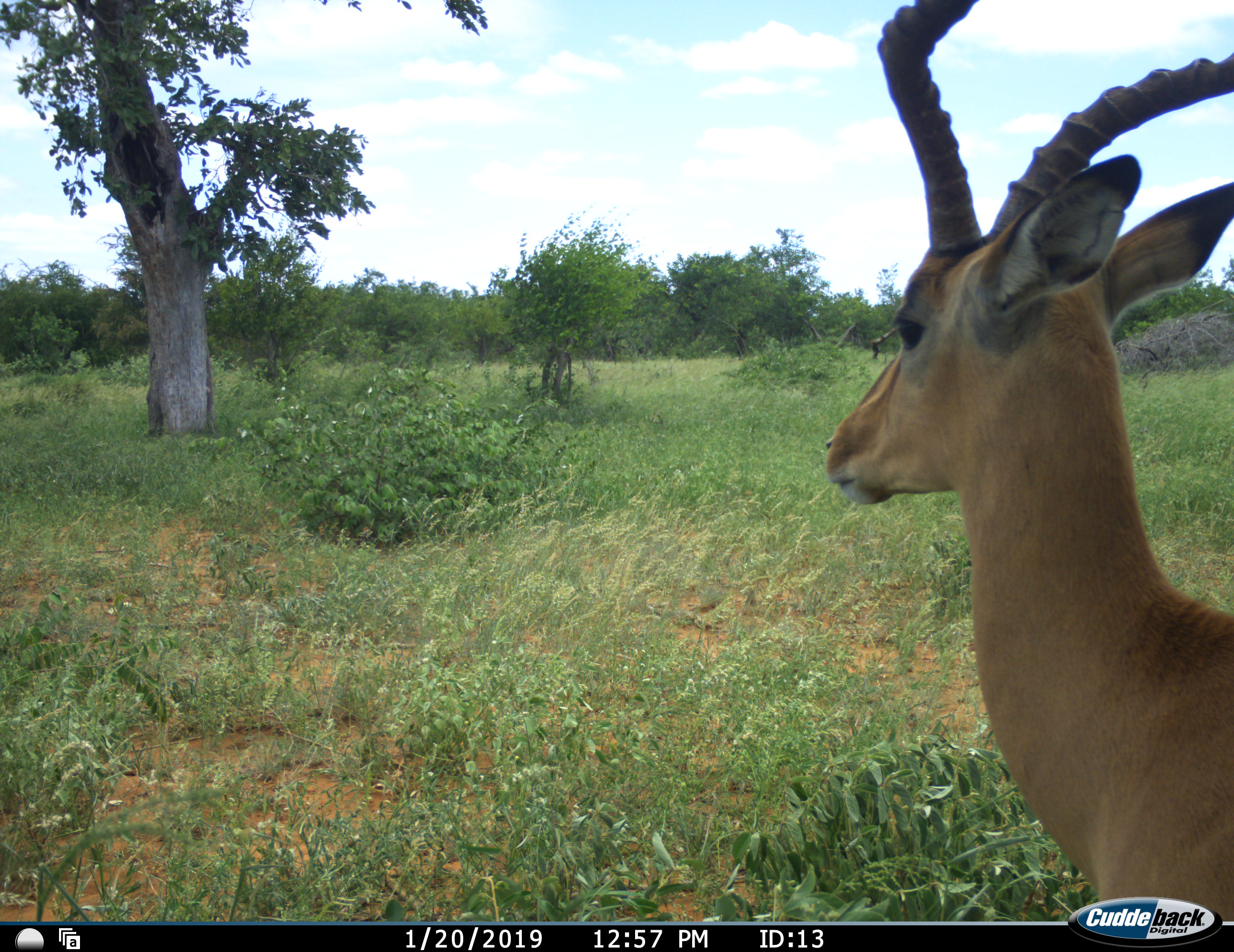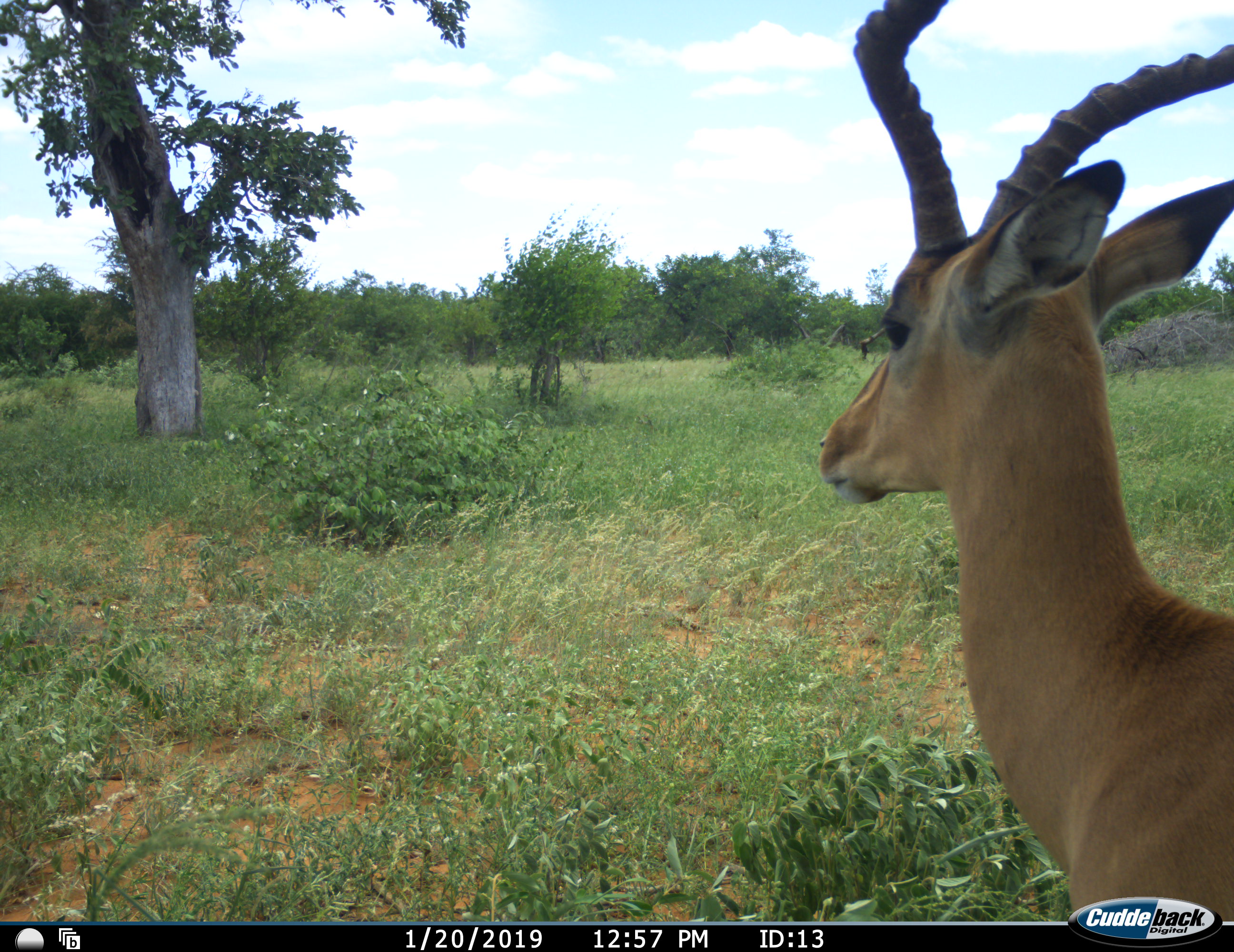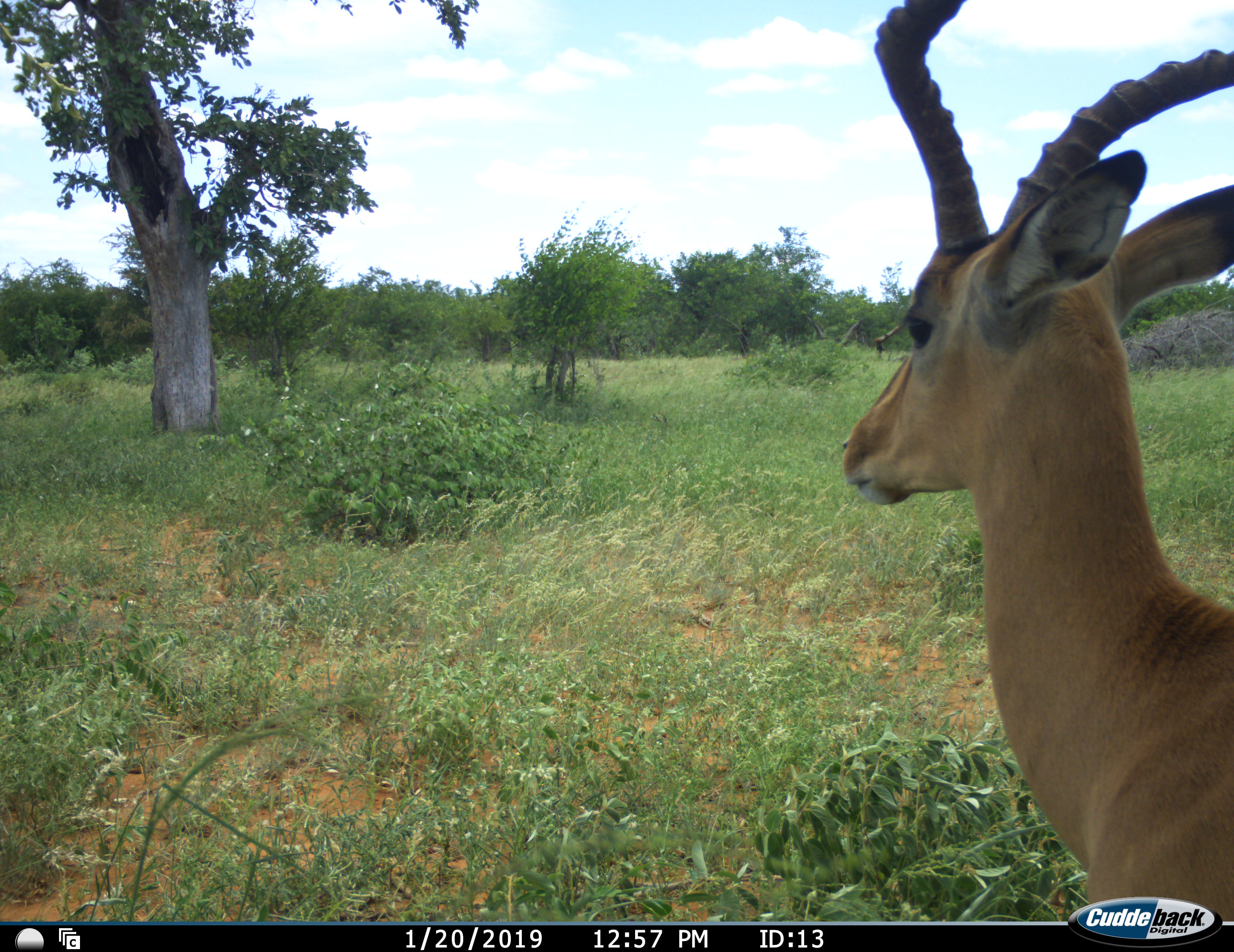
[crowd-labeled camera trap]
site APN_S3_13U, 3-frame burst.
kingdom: Animalia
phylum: Chordata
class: Mammalia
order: Artiodactyla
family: Bovidae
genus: Aepyceros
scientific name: Aepyceros melampus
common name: impala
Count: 1.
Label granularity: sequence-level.